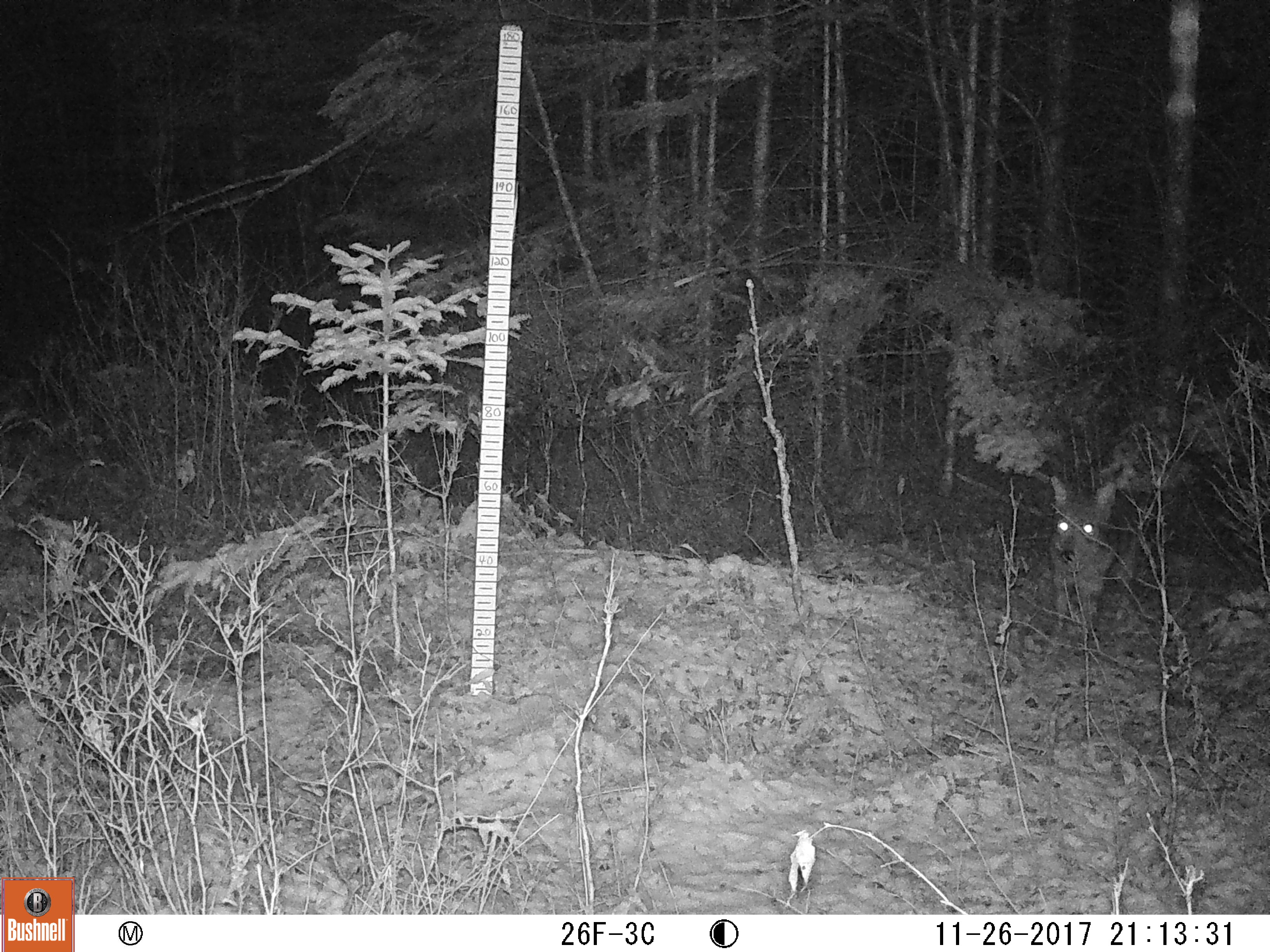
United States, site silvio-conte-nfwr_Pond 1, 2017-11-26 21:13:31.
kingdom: Animalia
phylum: Chordata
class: Mammalia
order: Carnivora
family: Canidae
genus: Canis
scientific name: Canis latrans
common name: coyote